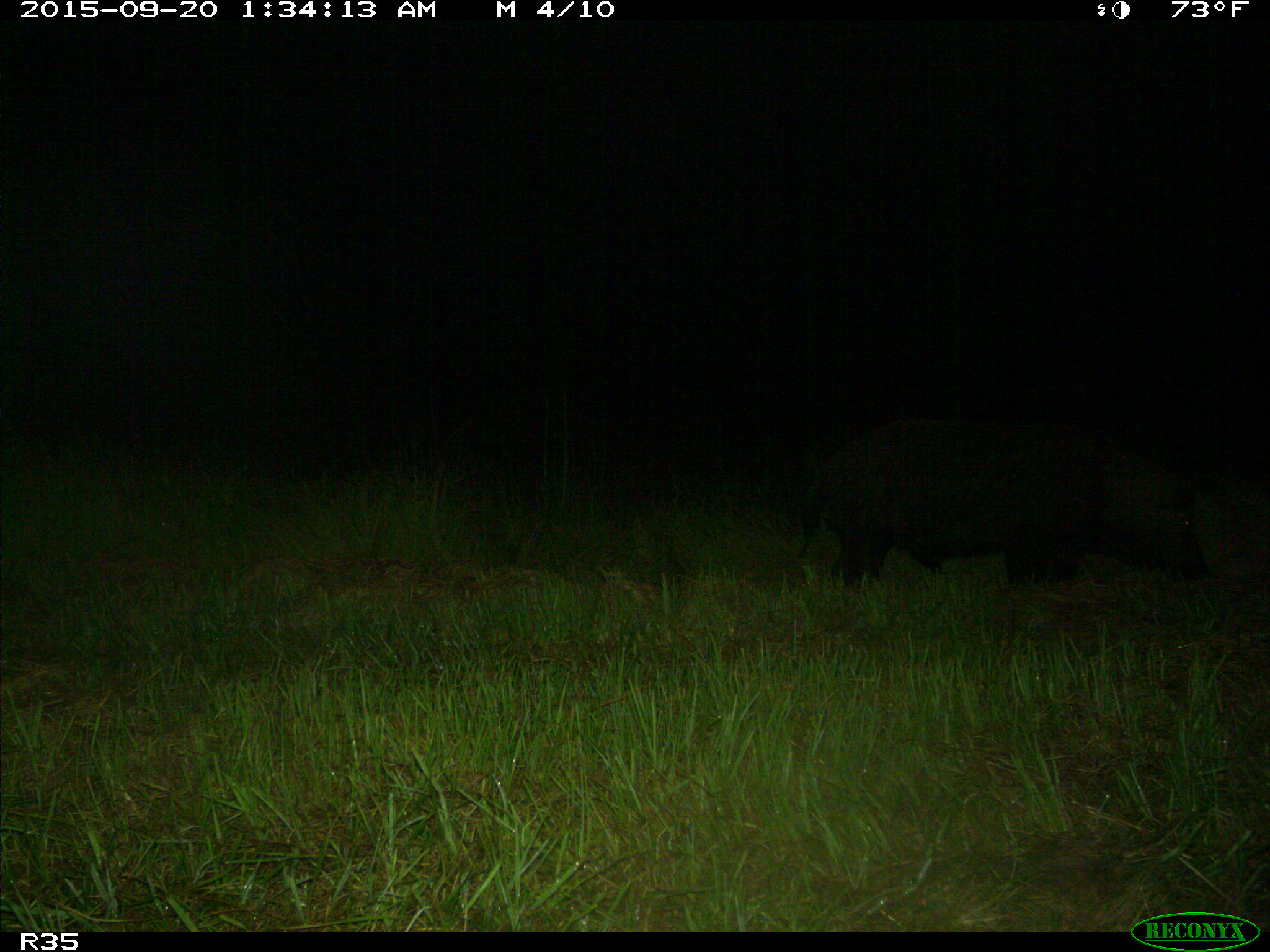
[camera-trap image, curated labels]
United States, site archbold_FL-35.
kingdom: Animalia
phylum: Chordata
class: Mammalia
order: Artiodactyla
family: Suidae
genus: Sus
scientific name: Sus scrofa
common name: wild boar